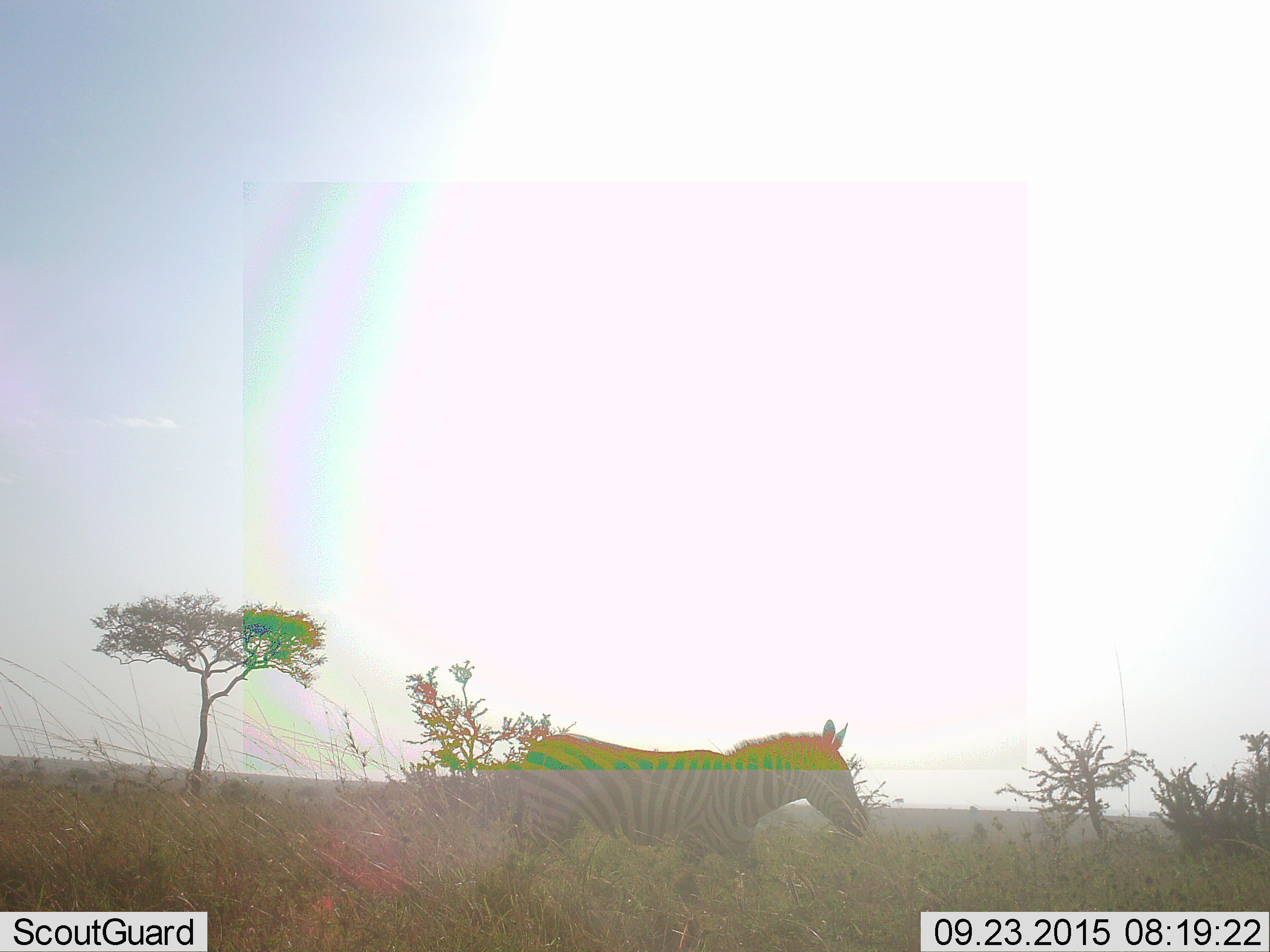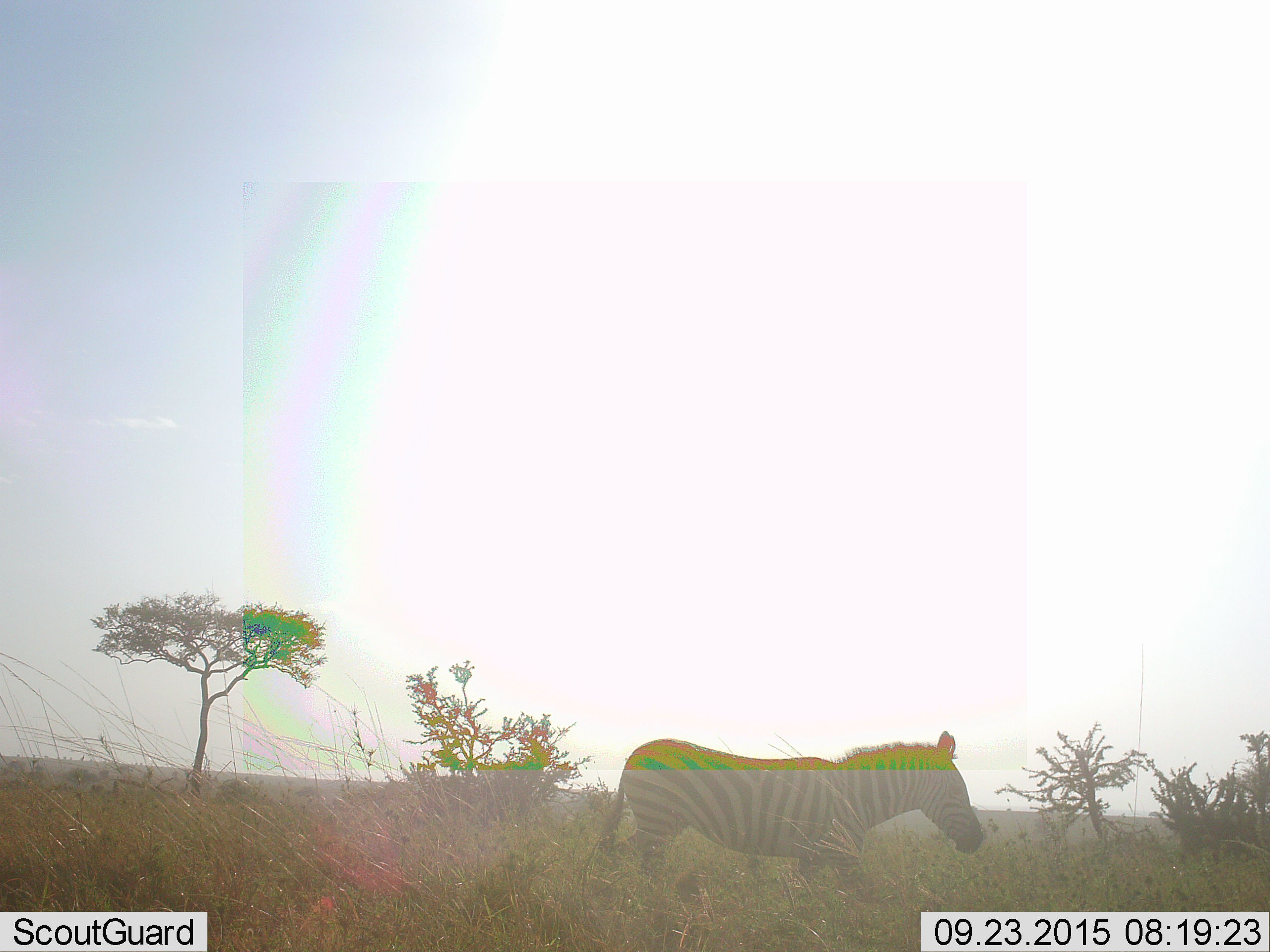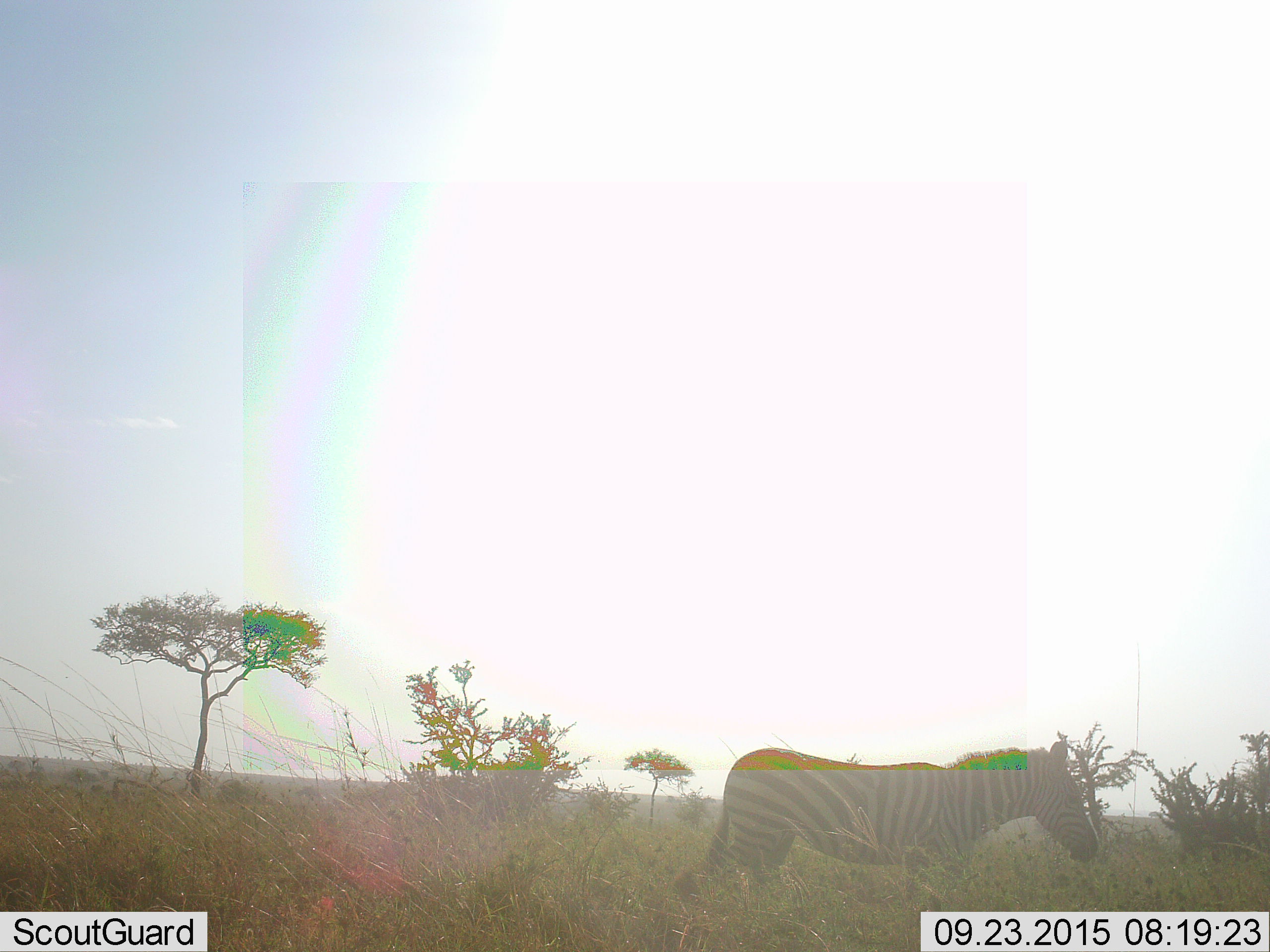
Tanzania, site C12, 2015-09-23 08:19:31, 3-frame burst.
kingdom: Animalia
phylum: Chordata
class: Mammalia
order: Perissodactyla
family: Equidae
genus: Equus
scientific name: Equus quagga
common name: plains zebra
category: zebra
Zebra (plains zebra) (Equus quagga), count 1. Behavior (volunteer vote fractions): standing 12%, resting 0%, moving 88%, interacting 0%. Young present (vote fraction): 0%. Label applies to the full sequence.